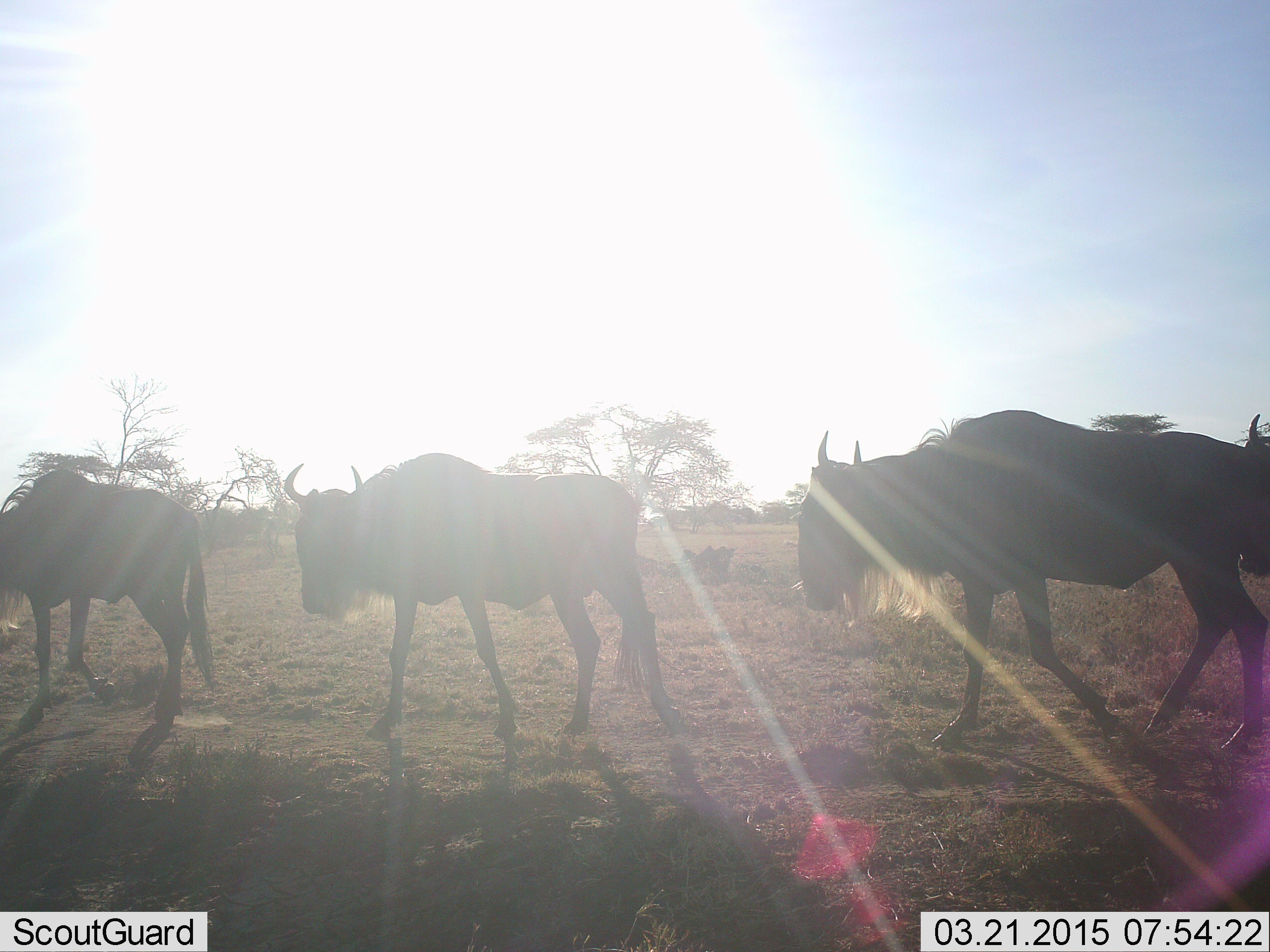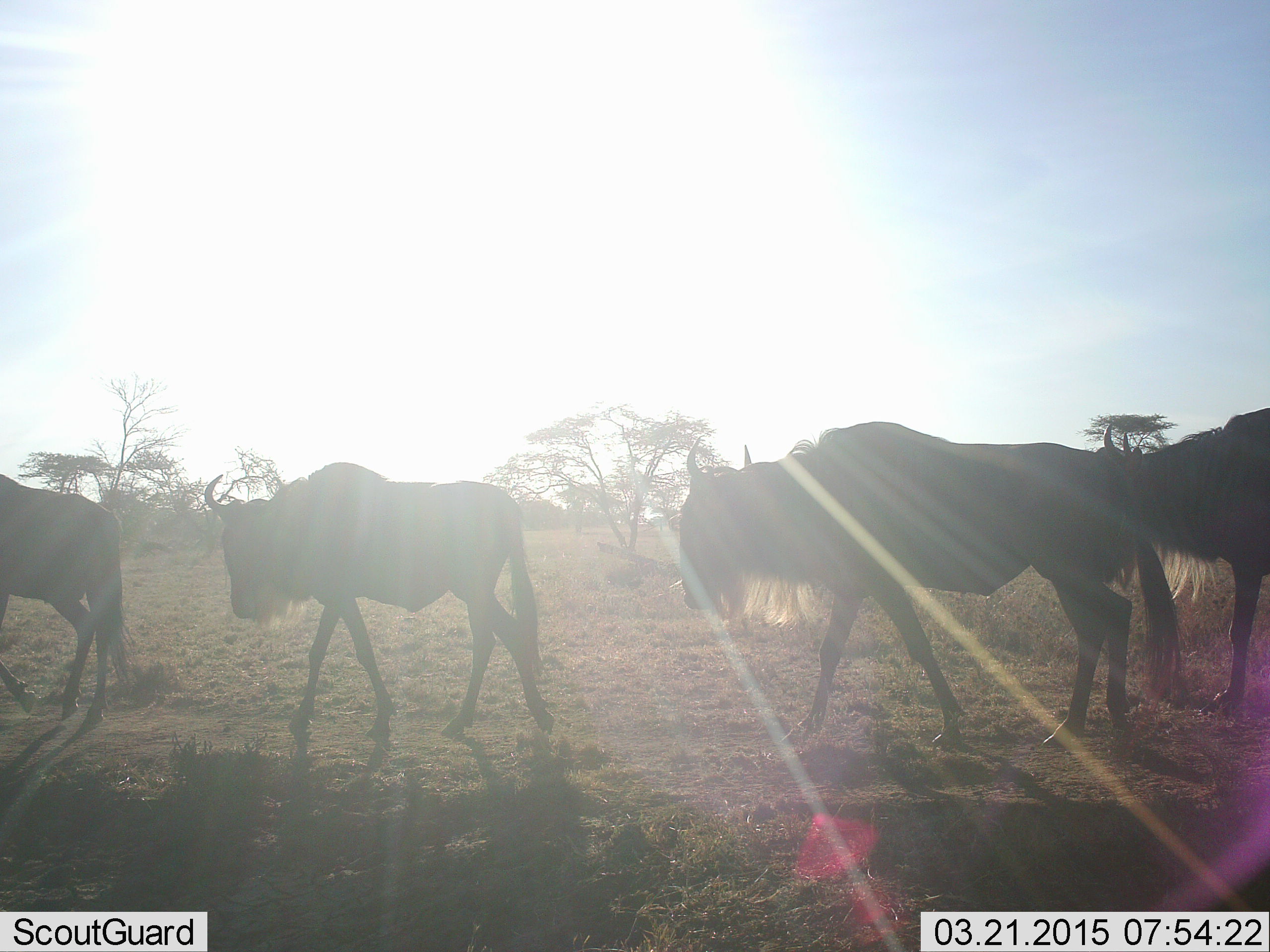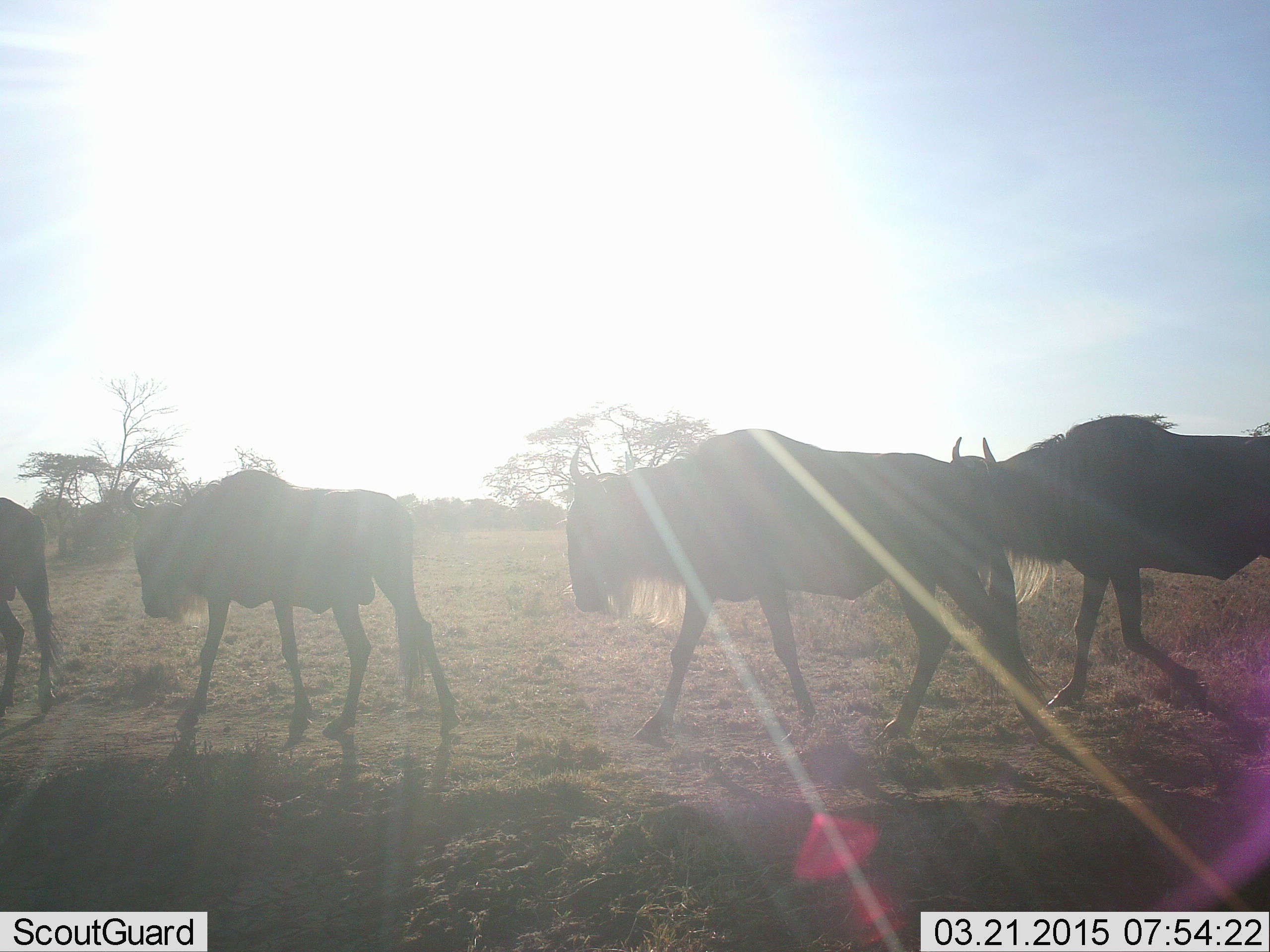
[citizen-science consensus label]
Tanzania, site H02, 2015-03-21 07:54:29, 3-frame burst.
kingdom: Animalia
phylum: Chordata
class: Mammalia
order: Artiodactyla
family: Bovidae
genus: Connochaetes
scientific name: Connochaetes taurinus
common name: blue wildebeest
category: wildebeest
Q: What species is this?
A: Wildebeest (blue wildebeest) (Connochaetes taurinus).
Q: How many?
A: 4.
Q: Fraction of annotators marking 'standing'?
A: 10%.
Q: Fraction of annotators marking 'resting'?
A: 0%.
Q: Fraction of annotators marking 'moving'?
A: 90%.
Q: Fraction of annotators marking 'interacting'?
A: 0%.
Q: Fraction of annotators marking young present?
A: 0%.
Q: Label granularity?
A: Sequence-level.